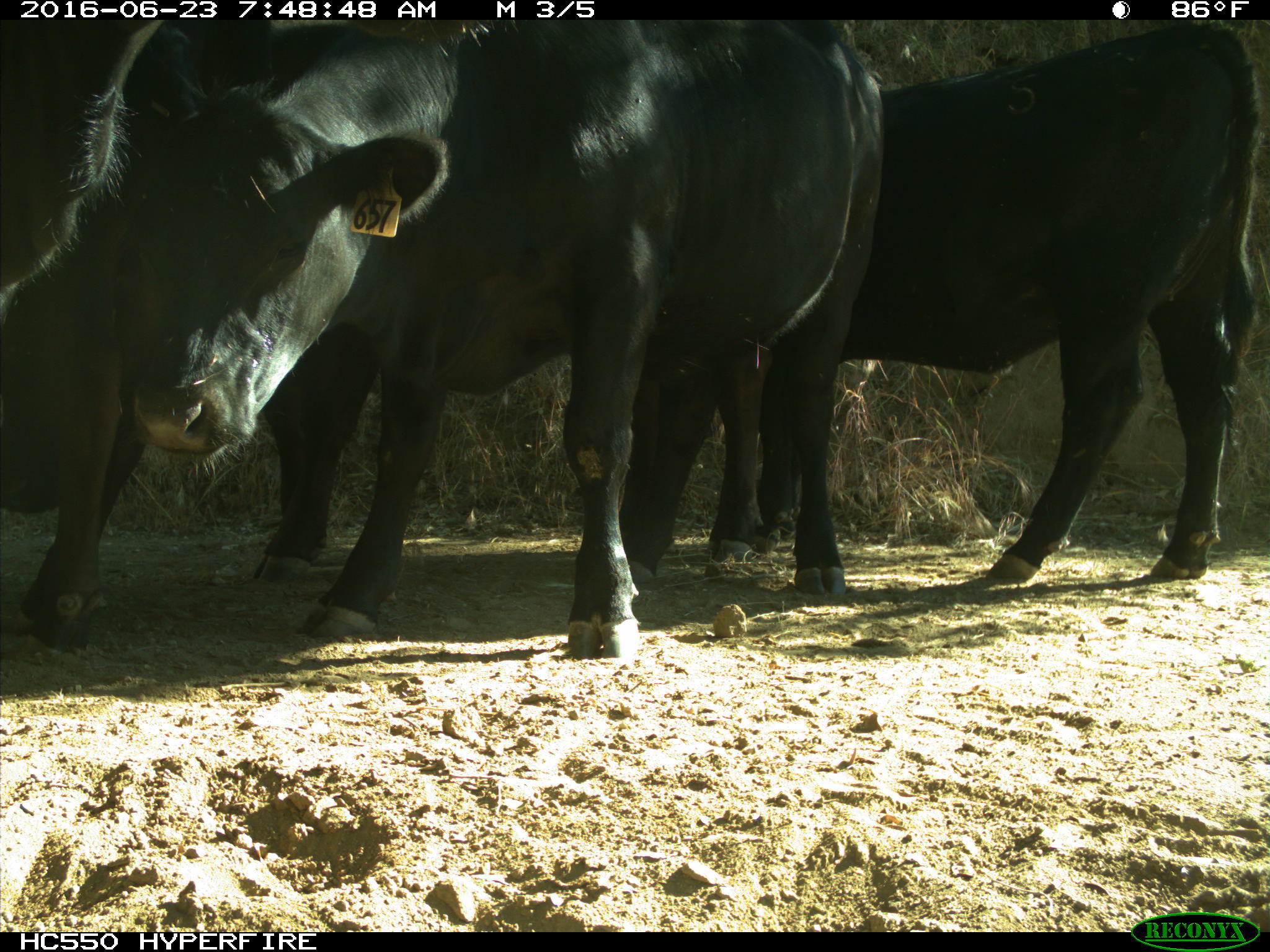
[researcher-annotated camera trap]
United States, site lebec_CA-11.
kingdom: Animalia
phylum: Chordata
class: Mammalia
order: Artiodactyla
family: Bovidae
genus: Bos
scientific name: Bos taurus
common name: domestic cow